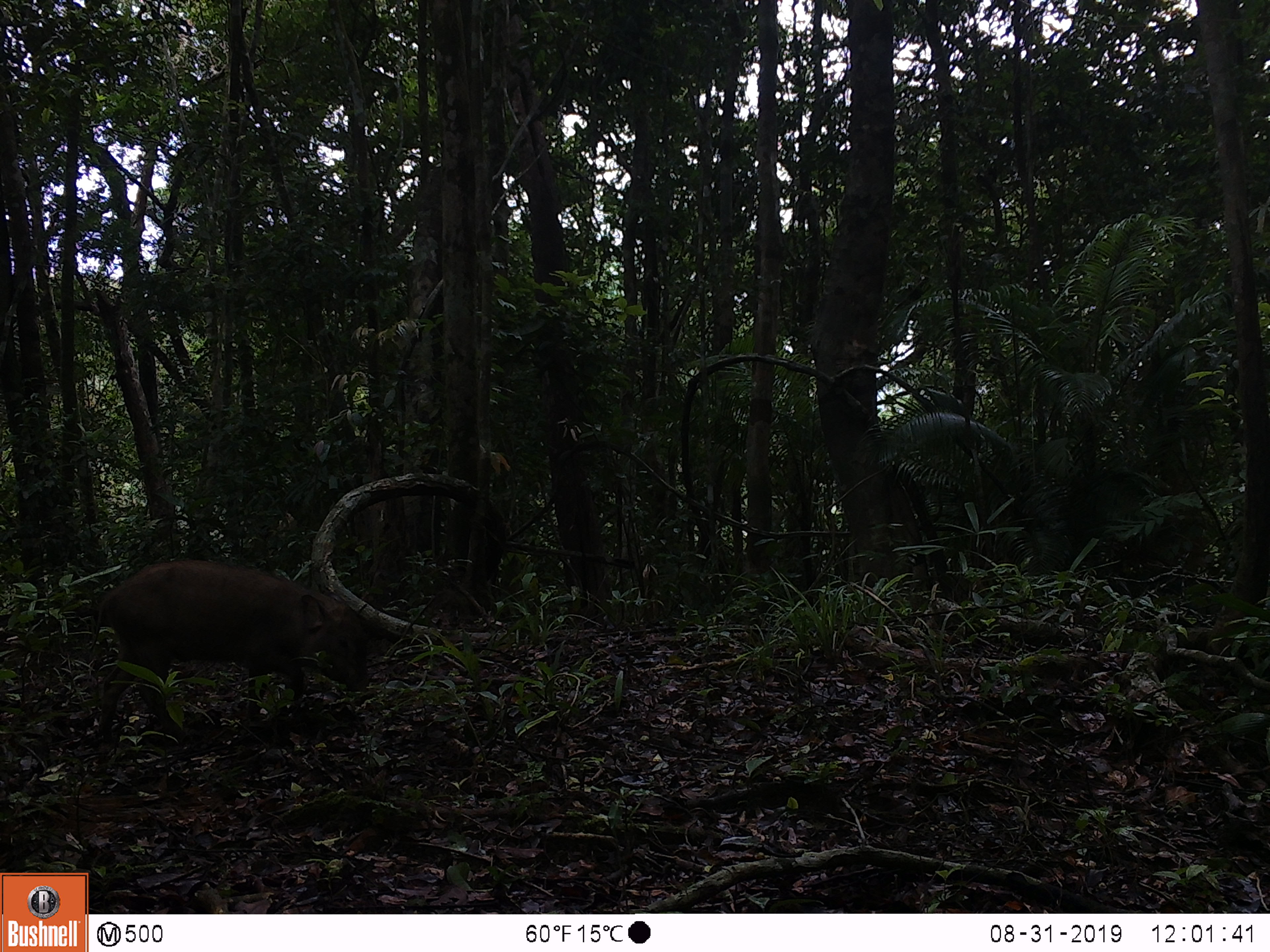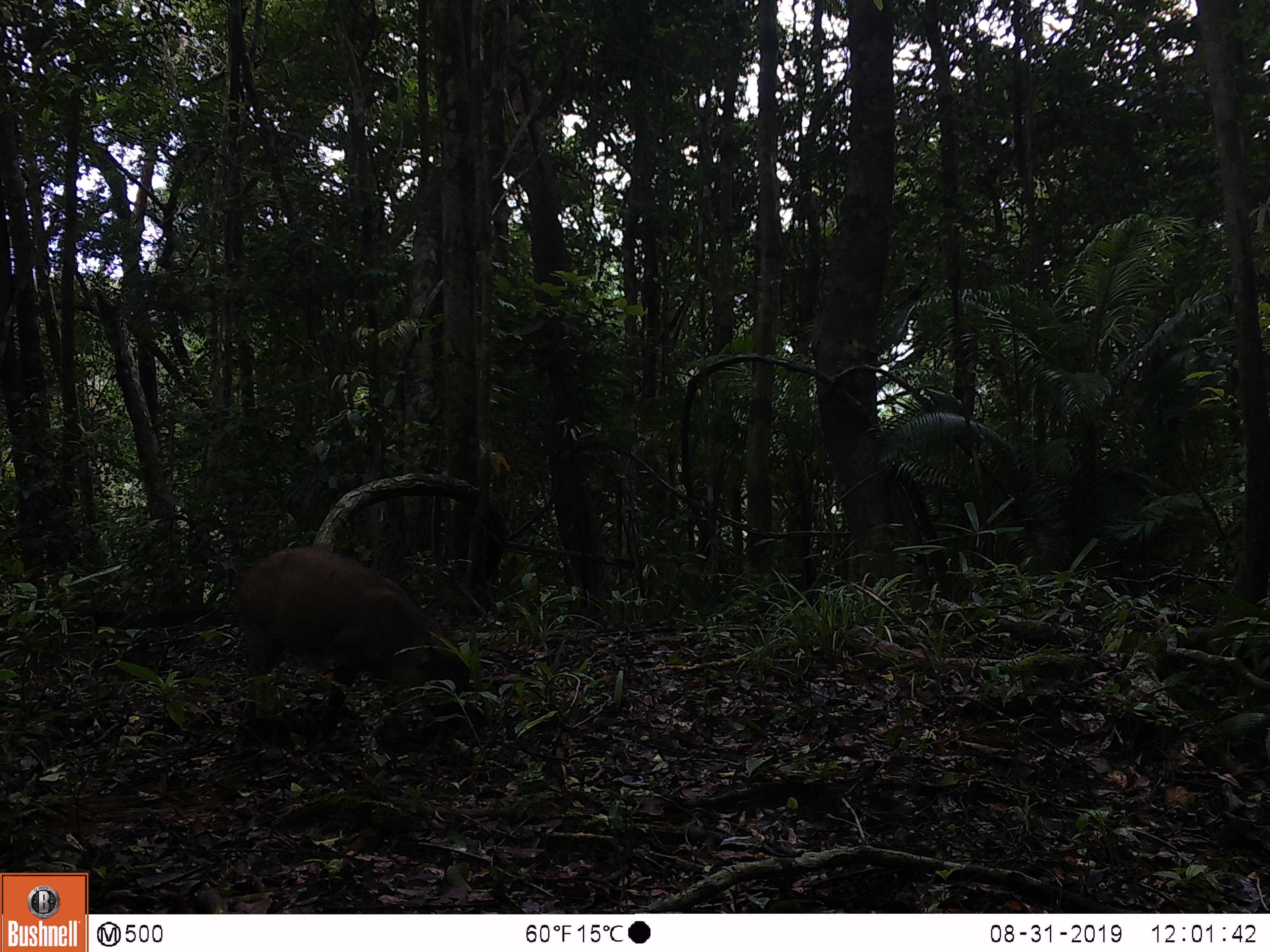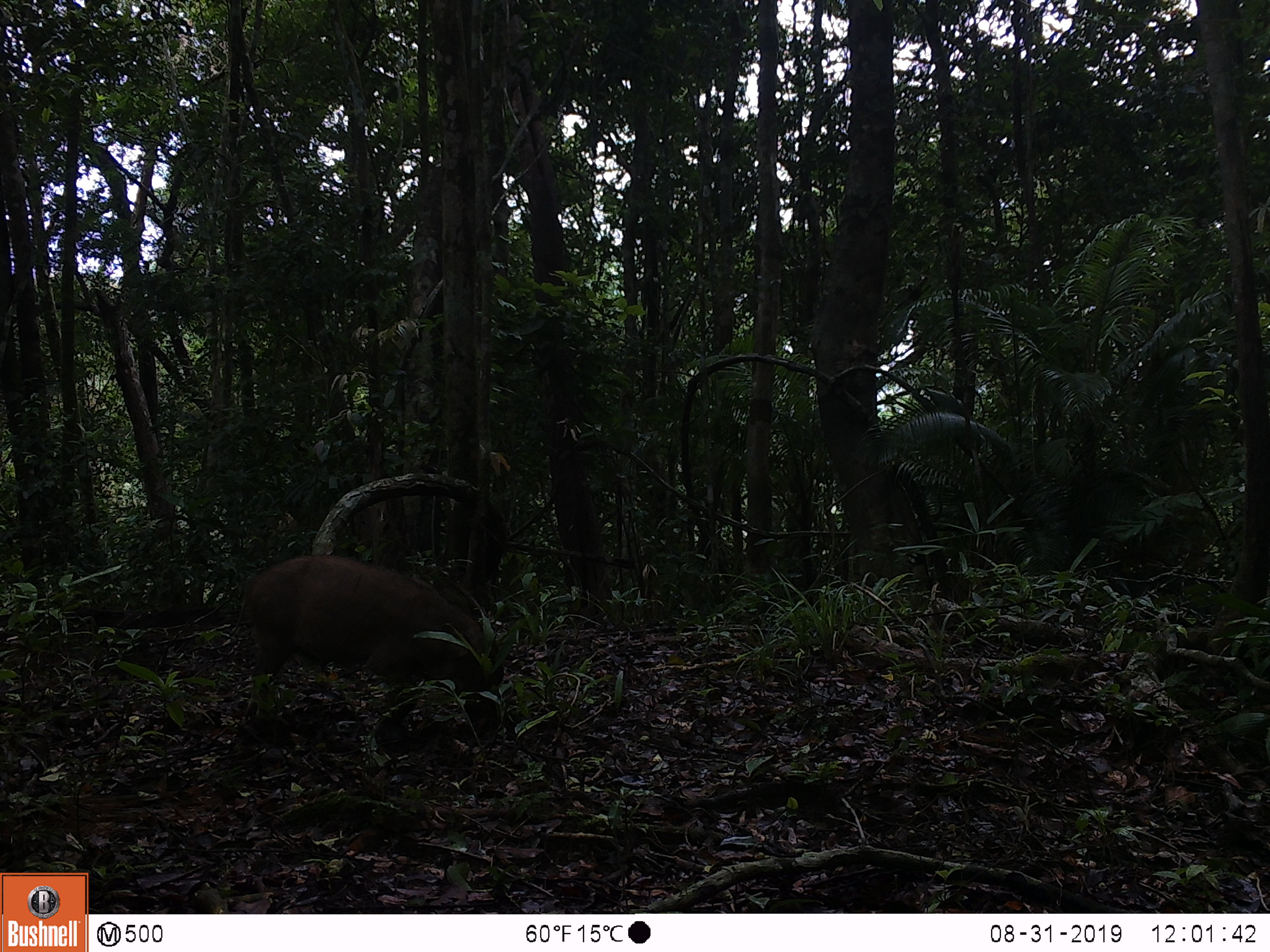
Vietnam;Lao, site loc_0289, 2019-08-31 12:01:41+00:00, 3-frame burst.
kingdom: Animalia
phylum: Chordata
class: Mammalia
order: Artiodactyla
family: Suidae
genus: Sus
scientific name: Sus scrofa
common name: eurasian wild pig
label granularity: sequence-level